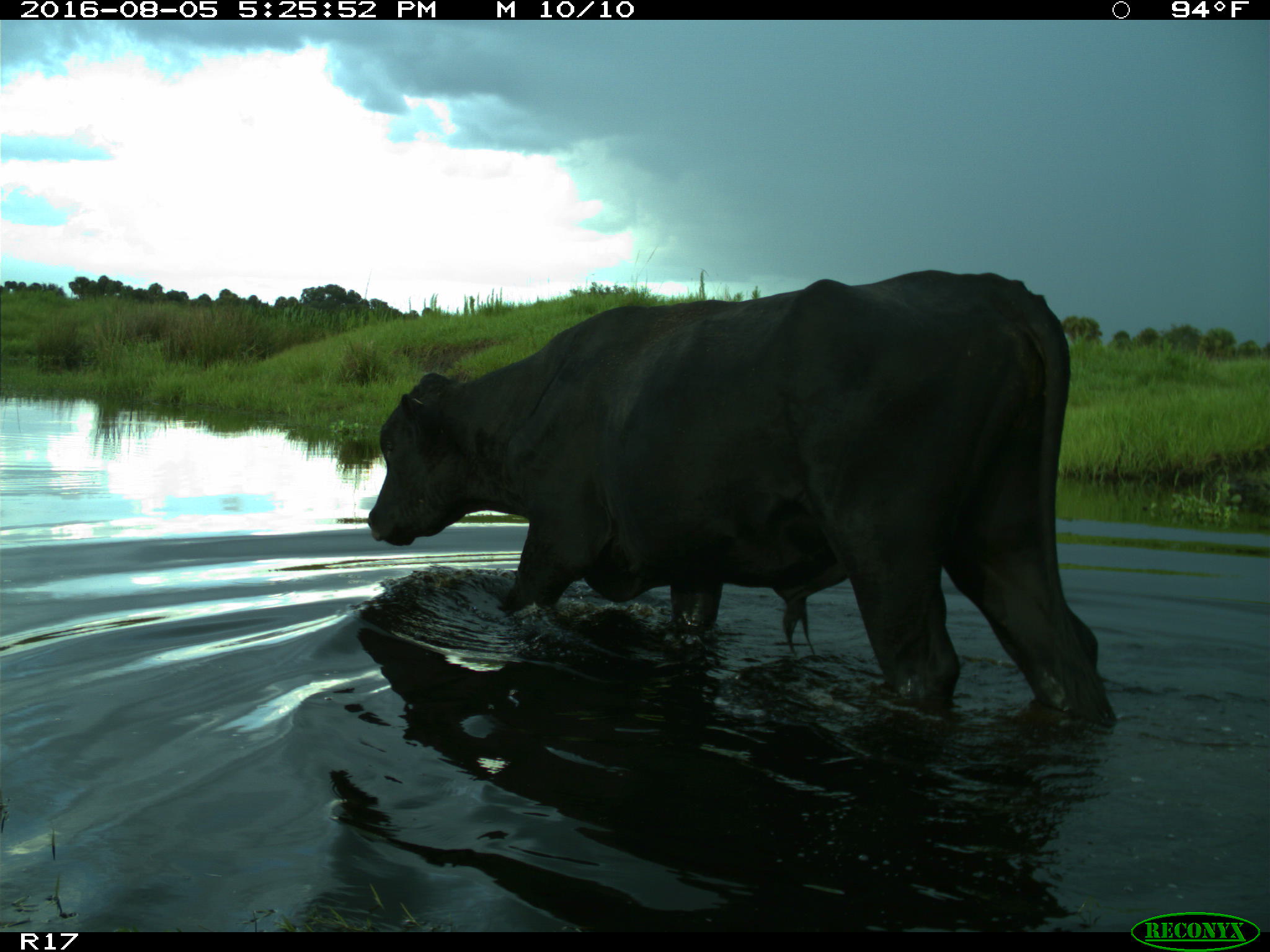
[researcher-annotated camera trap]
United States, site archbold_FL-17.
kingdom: Animalia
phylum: Chordata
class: Mammalia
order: Artiodactyla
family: Bovidae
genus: Bos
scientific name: Bos taurus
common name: domestic cow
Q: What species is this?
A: Bos taurus (domestic cow).